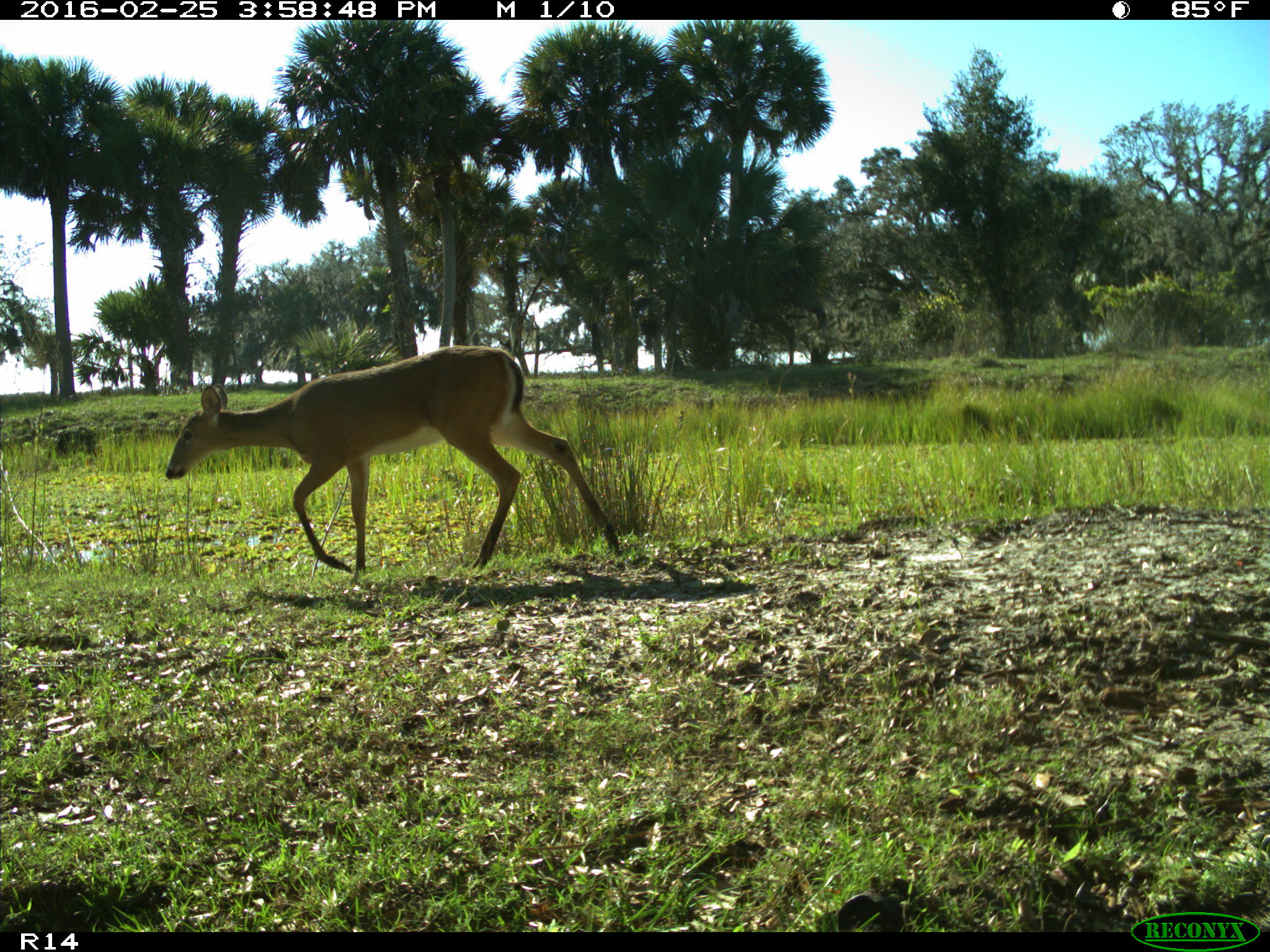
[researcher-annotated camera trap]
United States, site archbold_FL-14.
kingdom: Animalia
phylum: Chordata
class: Mammalia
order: Artiodactyla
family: Cervidae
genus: Odocoileus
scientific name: Odocoileus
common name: deer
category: unidentified deer